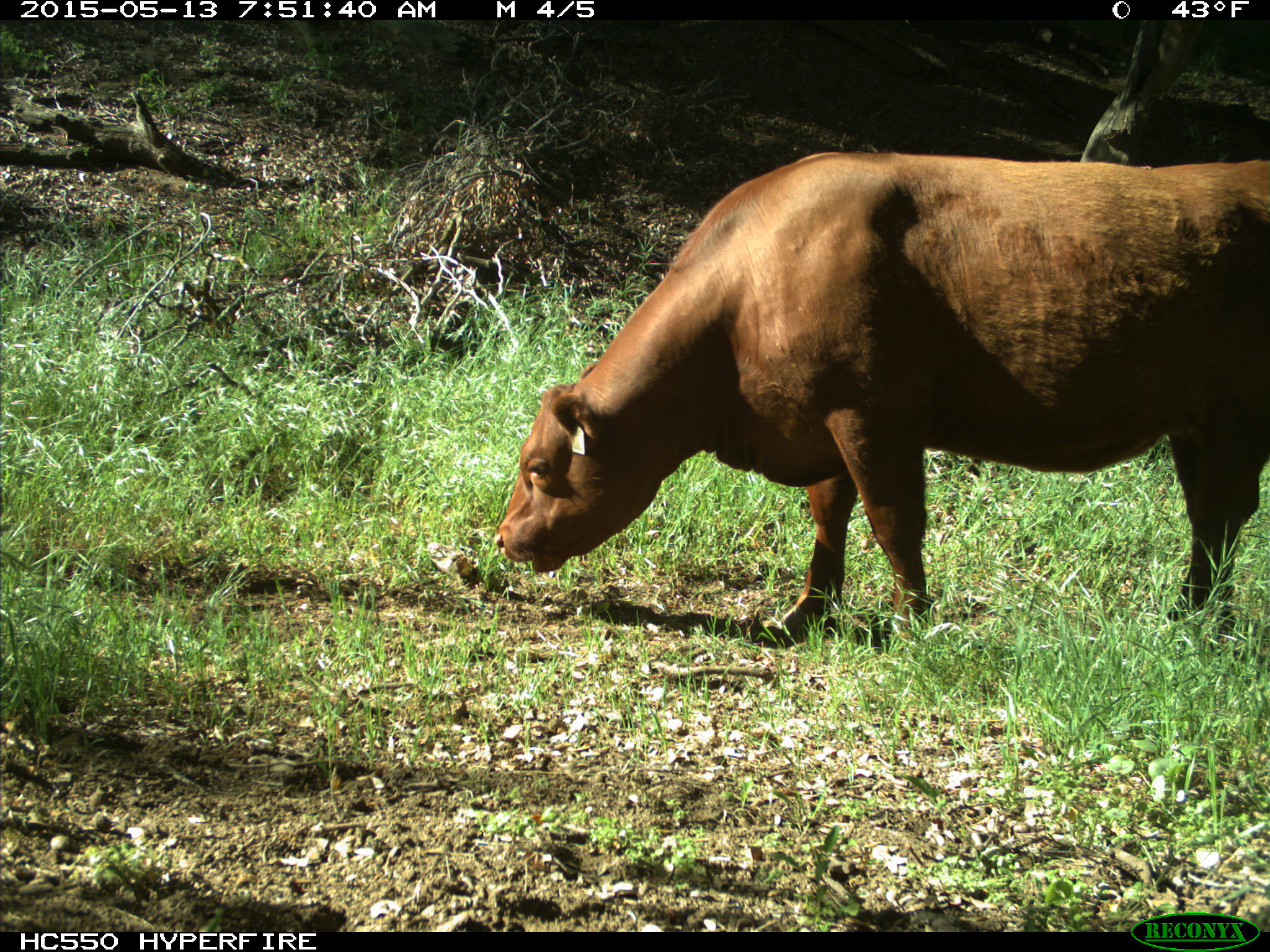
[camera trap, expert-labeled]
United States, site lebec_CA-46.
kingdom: Animalia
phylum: Chordata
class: Mammalia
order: Artiodactyla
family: Bovidae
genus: Bos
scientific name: Bos taurus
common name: domestic cow